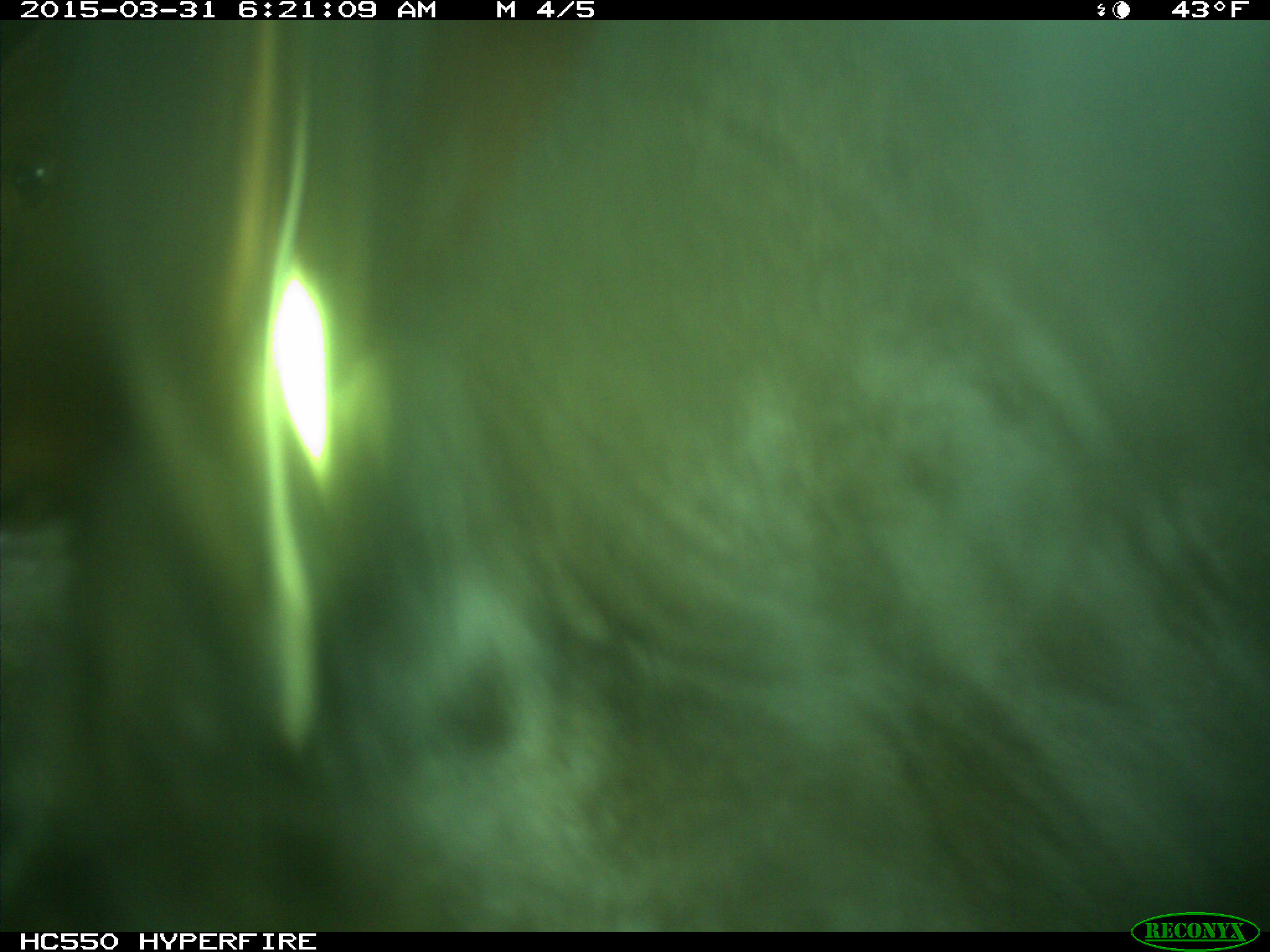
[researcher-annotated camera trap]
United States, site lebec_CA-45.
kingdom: Animalia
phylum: Chordata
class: Mammalia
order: Artiodactyla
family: Bovidae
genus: Bos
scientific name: Bos taurus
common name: domestic cow